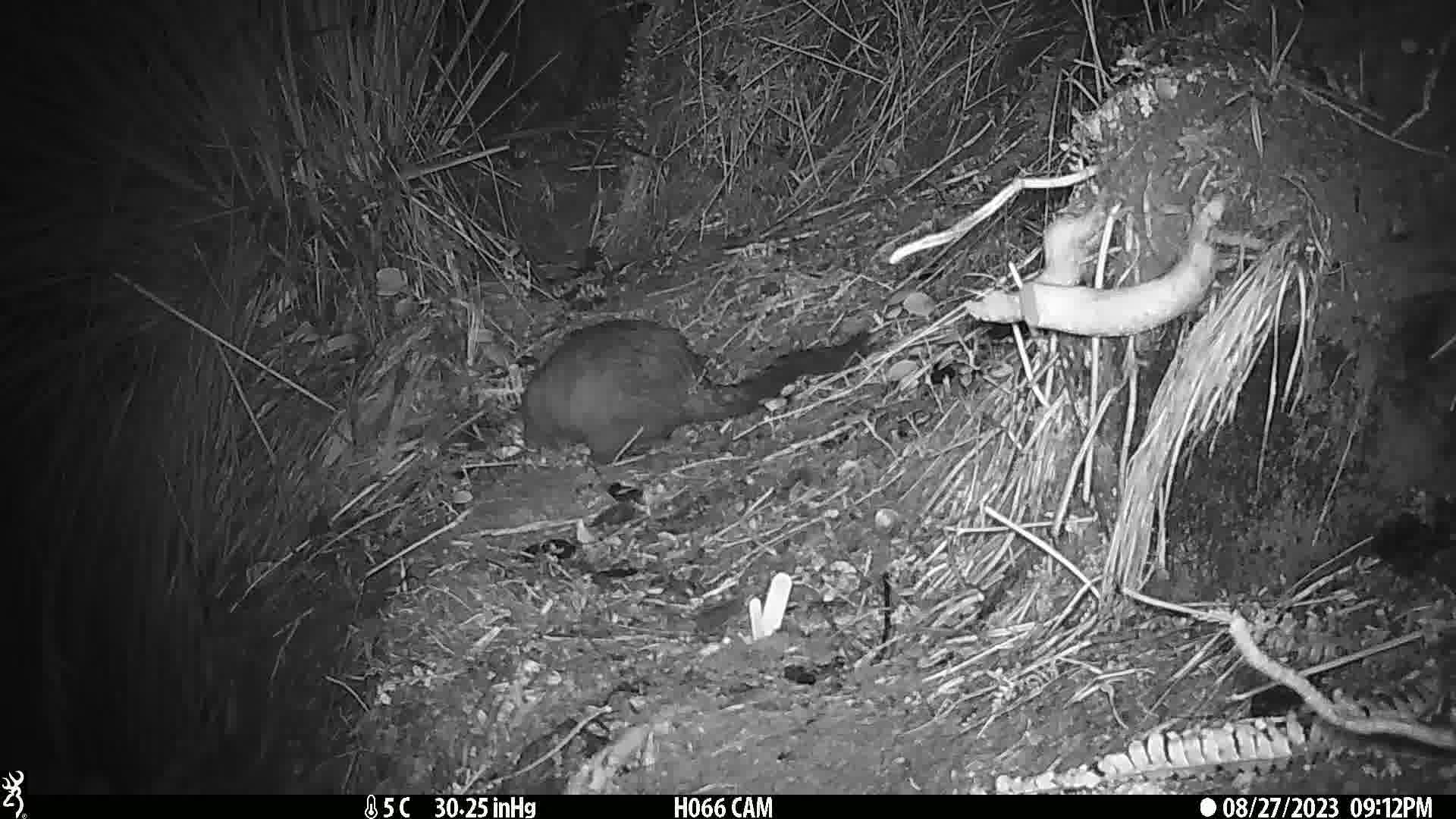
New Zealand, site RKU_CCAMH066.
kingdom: Animalia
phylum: Chordata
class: Mammalia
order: Diprotodontia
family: Phalangeridae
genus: Trichosurus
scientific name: Trichosurus vulpecula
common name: common brushtail possum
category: possum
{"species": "possum (common brushtail possum) (Trichosurus vulpecula)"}